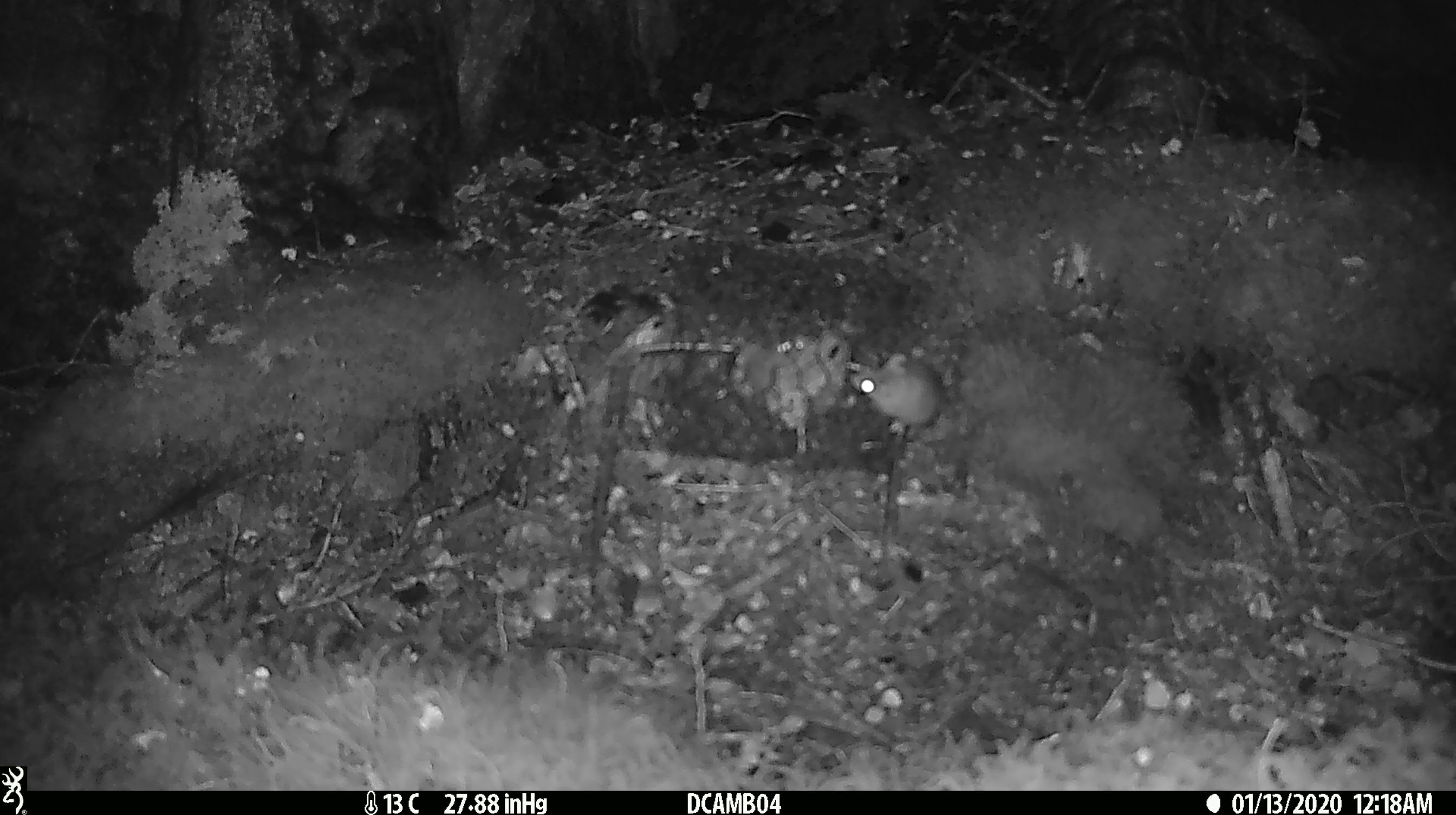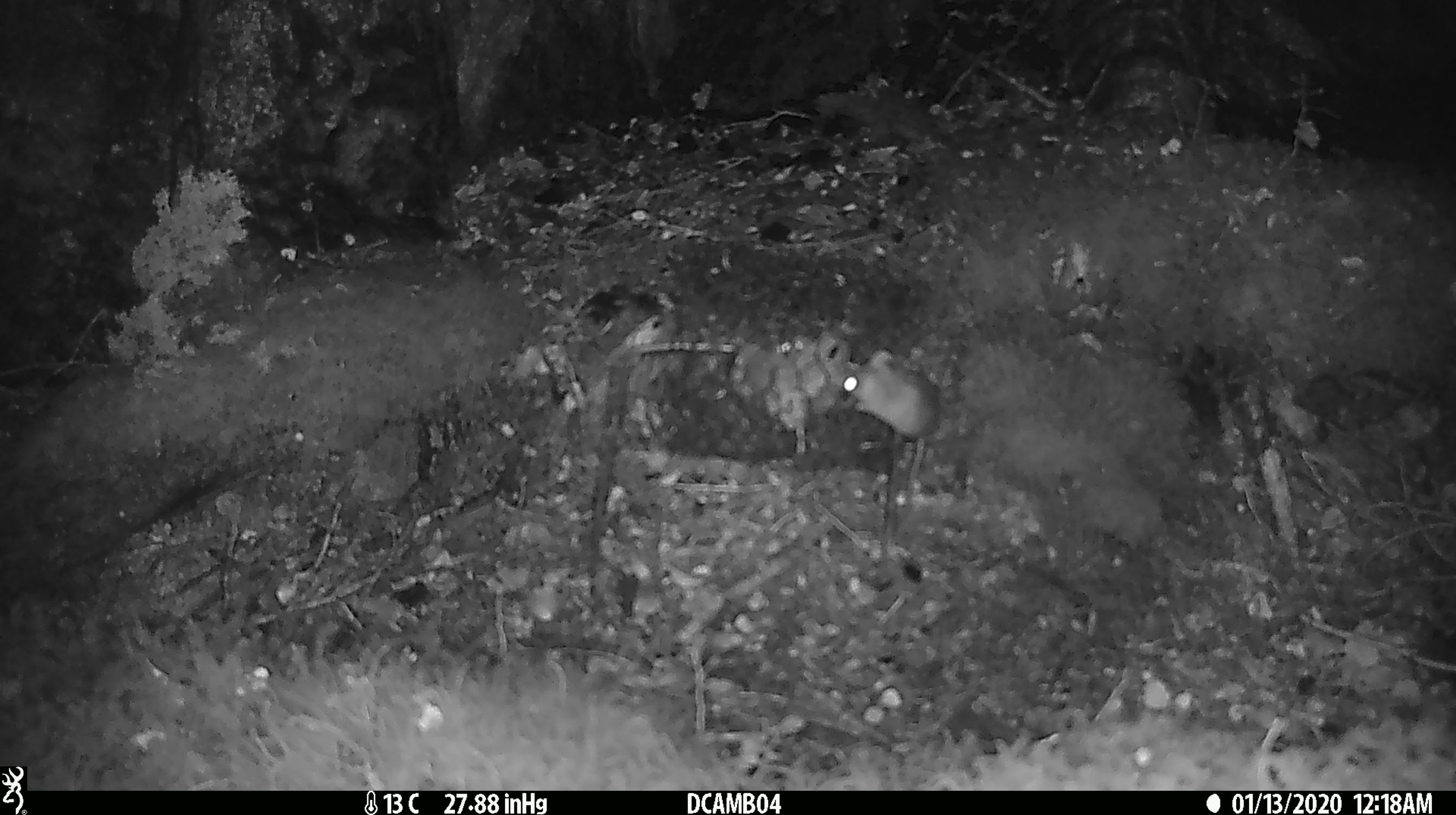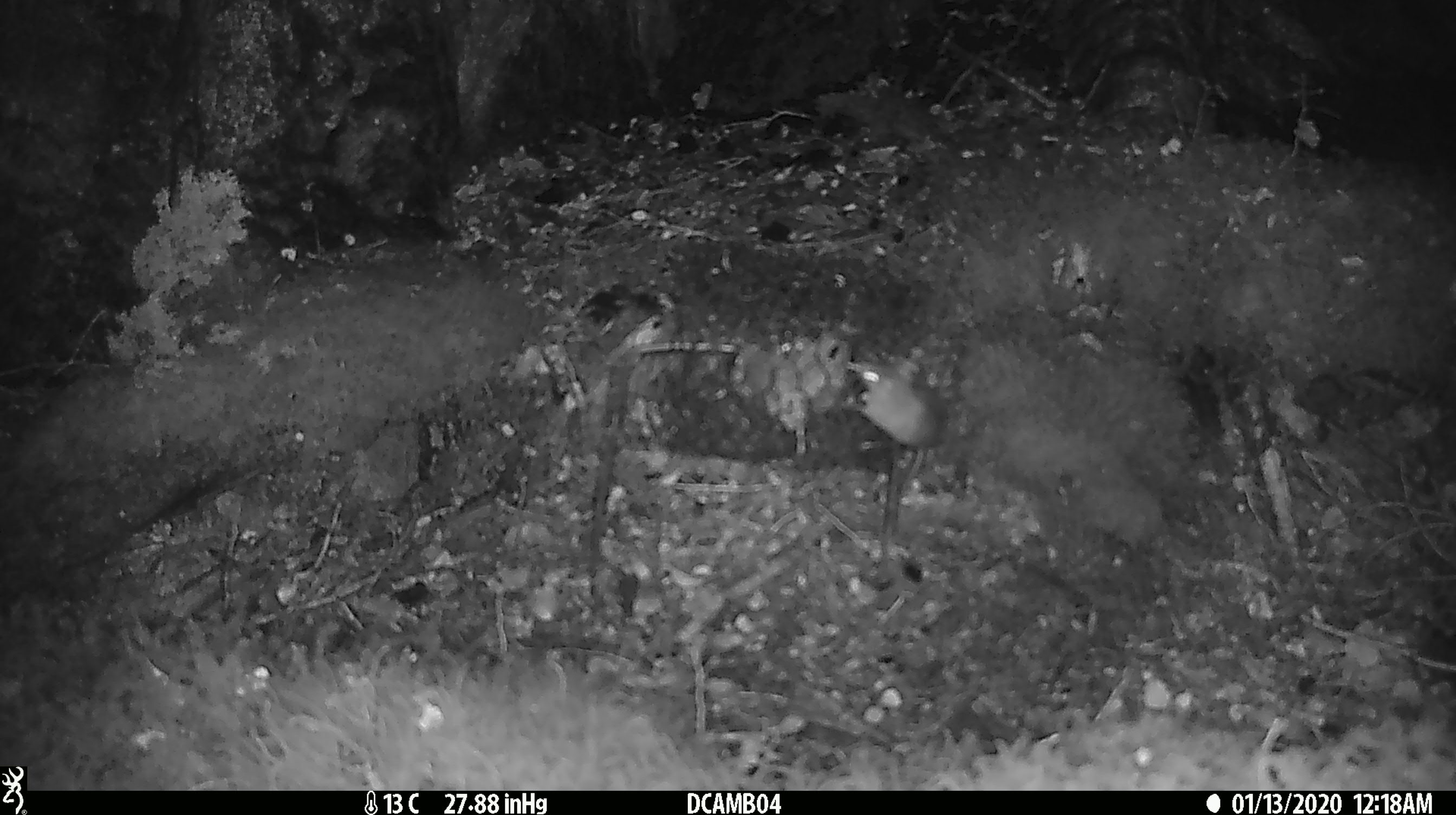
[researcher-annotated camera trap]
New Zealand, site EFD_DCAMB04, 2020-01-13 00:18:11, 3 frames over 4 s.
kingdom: Animalia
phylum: Chordata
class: Mammalia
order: Rodentia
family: Muridae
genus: Mus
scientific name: Mus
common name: mouse